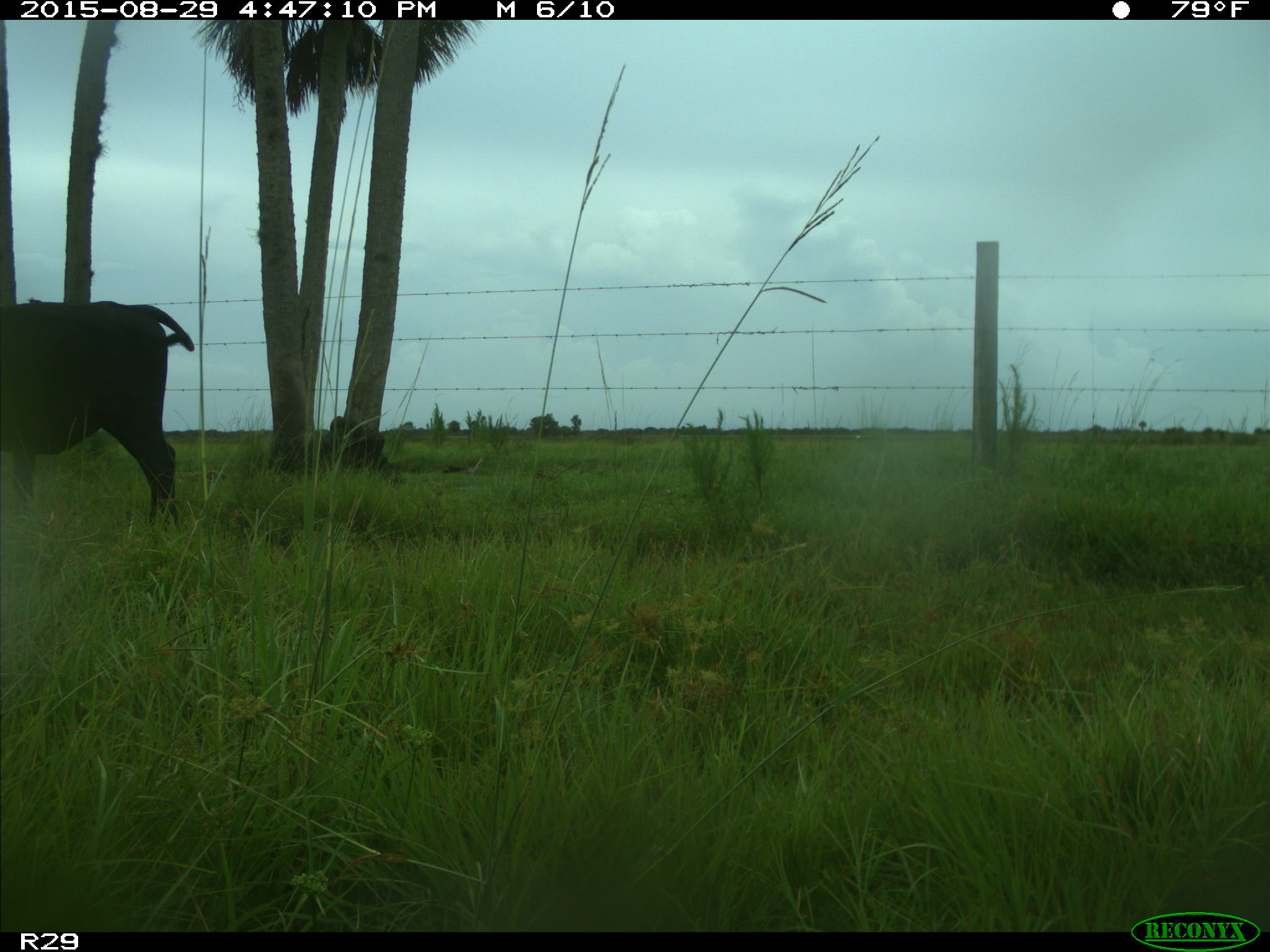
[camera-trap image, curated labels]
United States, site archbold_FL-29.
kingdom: Animalia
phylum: Chordata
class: Mammalia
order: Artiodactyla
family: Bovidae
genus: Bos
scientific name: Bos taurus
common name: domestic cow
Bos taurus (domestic cow).